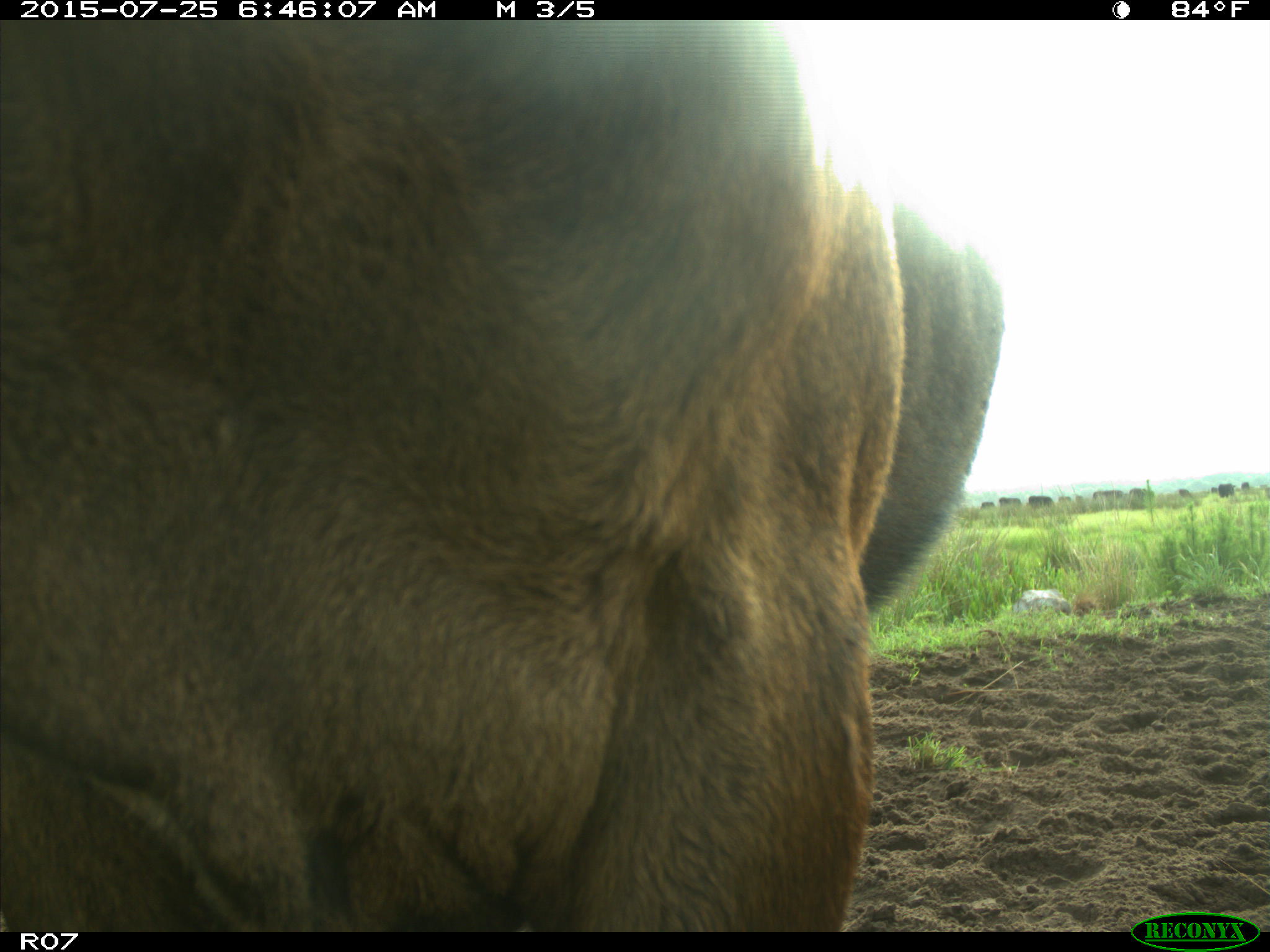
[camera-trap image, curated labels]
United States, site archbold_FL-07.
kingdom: Animalia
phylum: Chordata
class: Mammalia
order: Artiodactyla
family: Bovidae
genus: Bos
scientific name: Bos taurus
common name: domestic cow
Bos taurus (domestic cow).